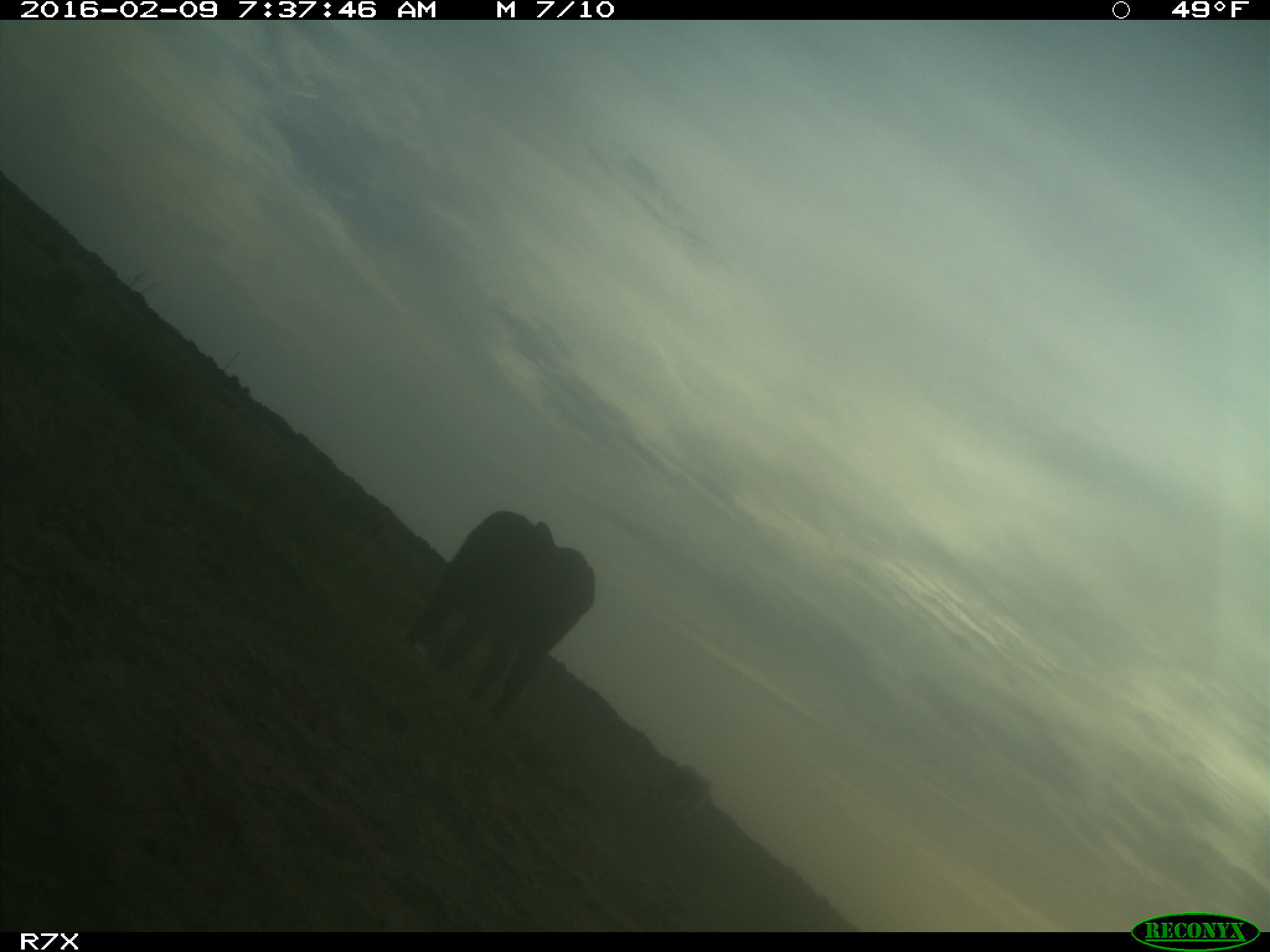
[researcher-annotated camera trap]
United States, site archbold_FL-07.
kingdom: Animalia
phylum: Chordata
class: Mammalia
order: Artiodactyla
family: Bovidae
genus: Bos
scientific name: Bos taurus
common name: domestic cow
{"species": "Bos taurus (domestic cow)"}